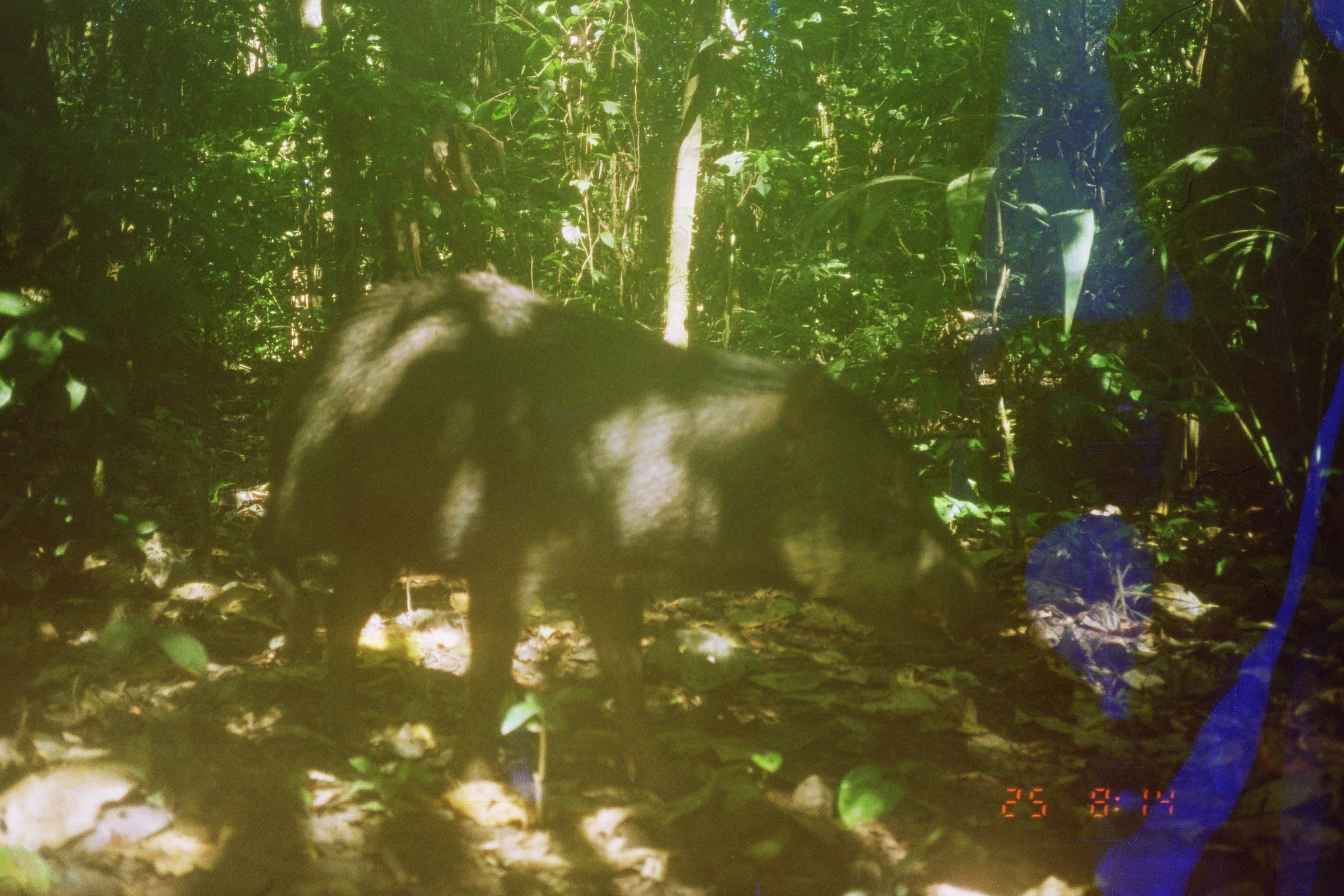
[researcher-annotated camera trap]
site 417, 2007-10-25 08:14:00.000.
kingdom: Animalia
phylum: Chordata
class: Mammalia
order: Artiodactyla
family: Tayassuidae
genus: Tayassu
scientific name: Tayassu pecari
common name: white-lipped peccary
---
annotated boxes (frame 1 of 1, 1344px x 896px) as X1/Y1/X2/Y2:
tayassu pecari: 250/271/997/799